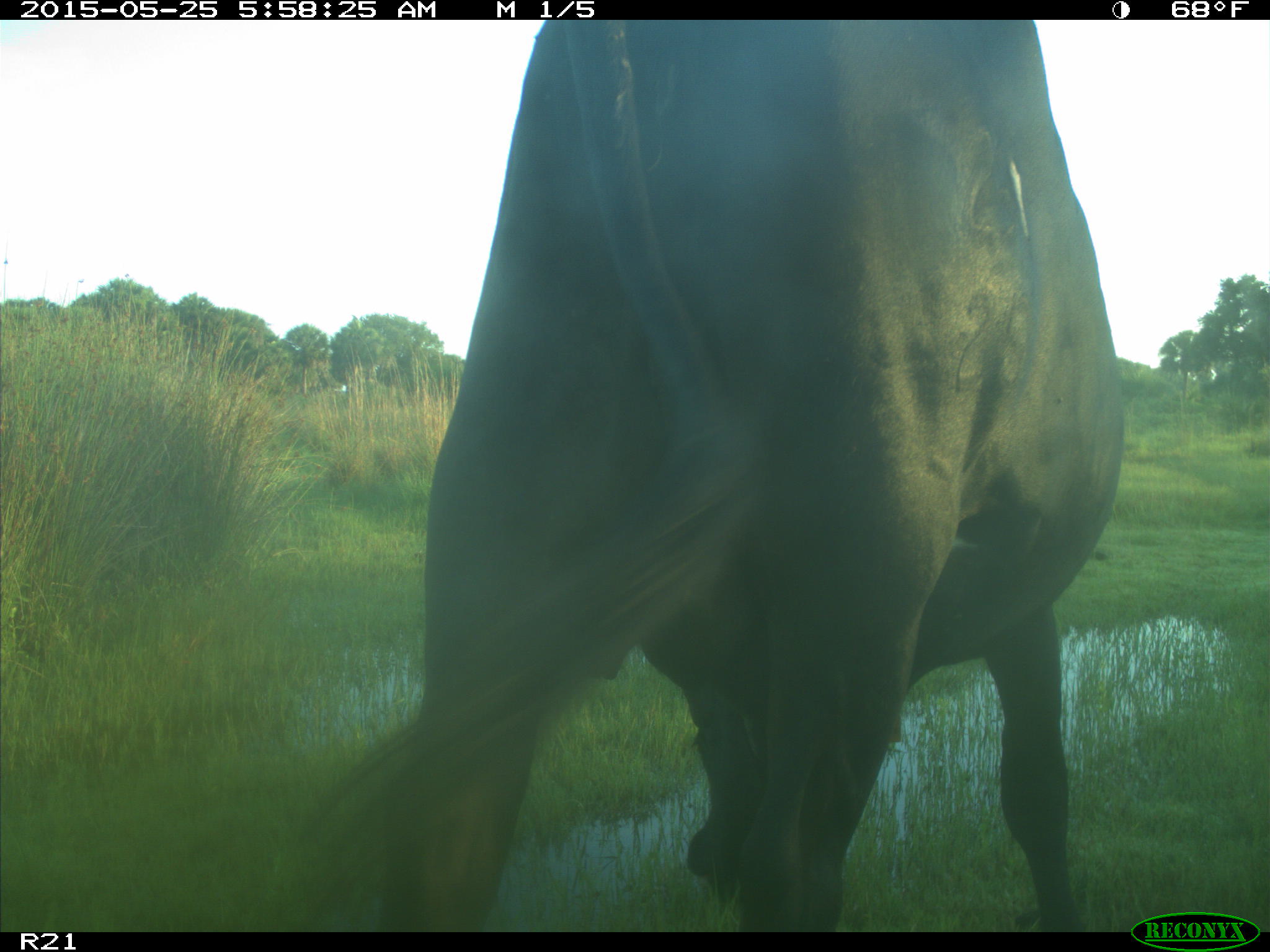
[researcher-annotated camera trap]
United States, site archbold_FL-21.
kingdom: Animalia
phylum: Chordata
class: Mammalia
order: Artiodactyla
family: Bovidae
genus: Bos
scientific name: Bos taurus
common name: domestic cow